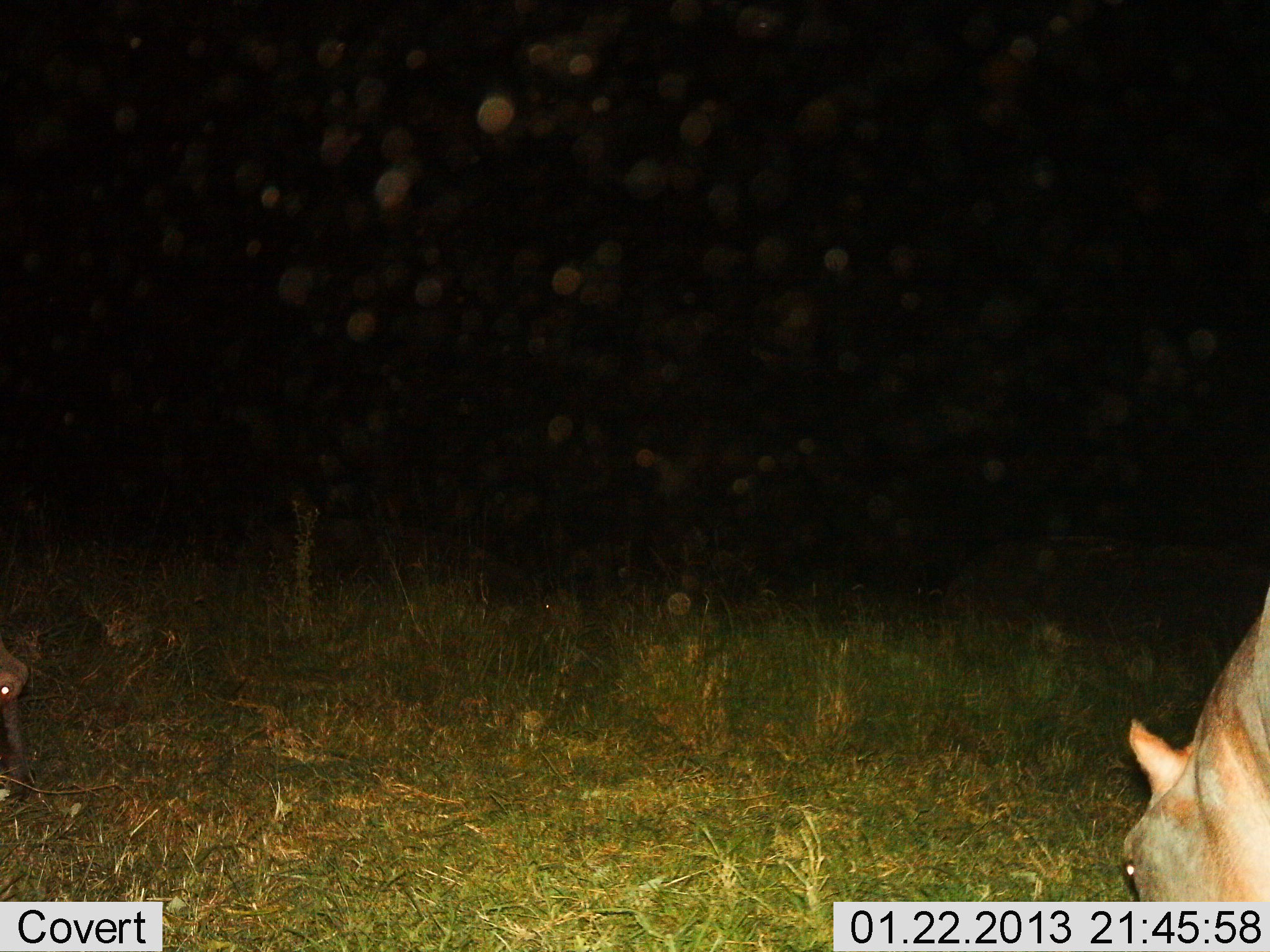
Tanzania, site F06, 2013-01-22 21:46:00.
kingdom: Animalia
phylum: Chordata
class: Mammalia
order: Artiodactyla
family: Hippopotamidae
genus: Hippopotamus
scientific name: Hippopotamus amphibius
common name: hippopotamus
Hippopotamus (Hippopotamus amphibius), count 1. Behavior (volunteer vote fractions): standing 7%, resting 0%, moving 14%, interacting 0%. Young present (vote fraction): 0%. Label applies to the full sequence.